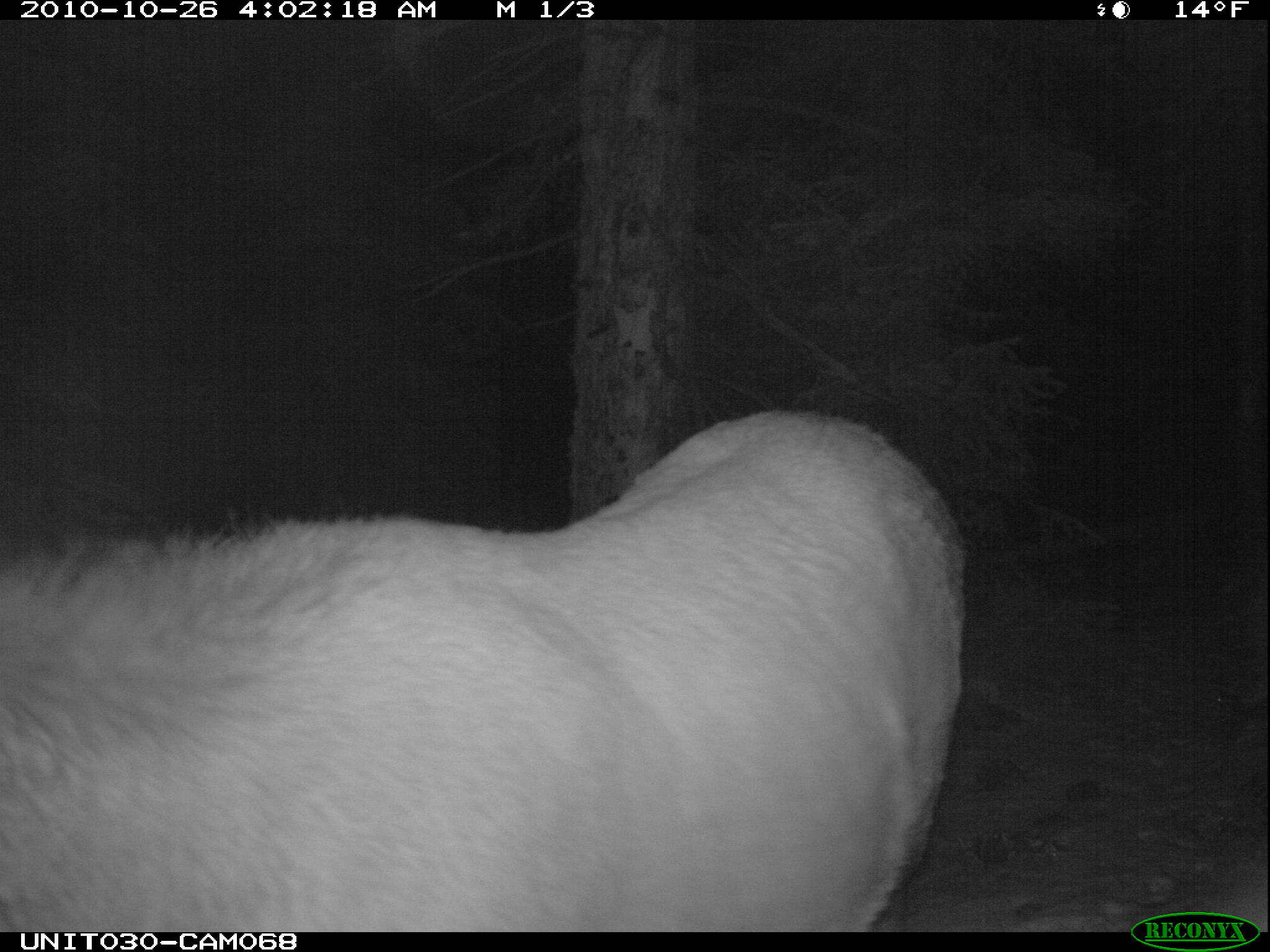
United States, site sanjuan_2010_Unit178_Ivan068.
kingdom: Animalia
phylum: Chordata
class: Mammalia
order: Artiodactyla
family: Cervidae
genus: Cervus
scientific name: Cervus elaphus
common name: red deer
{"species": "Cervus elaphus (red deer)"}